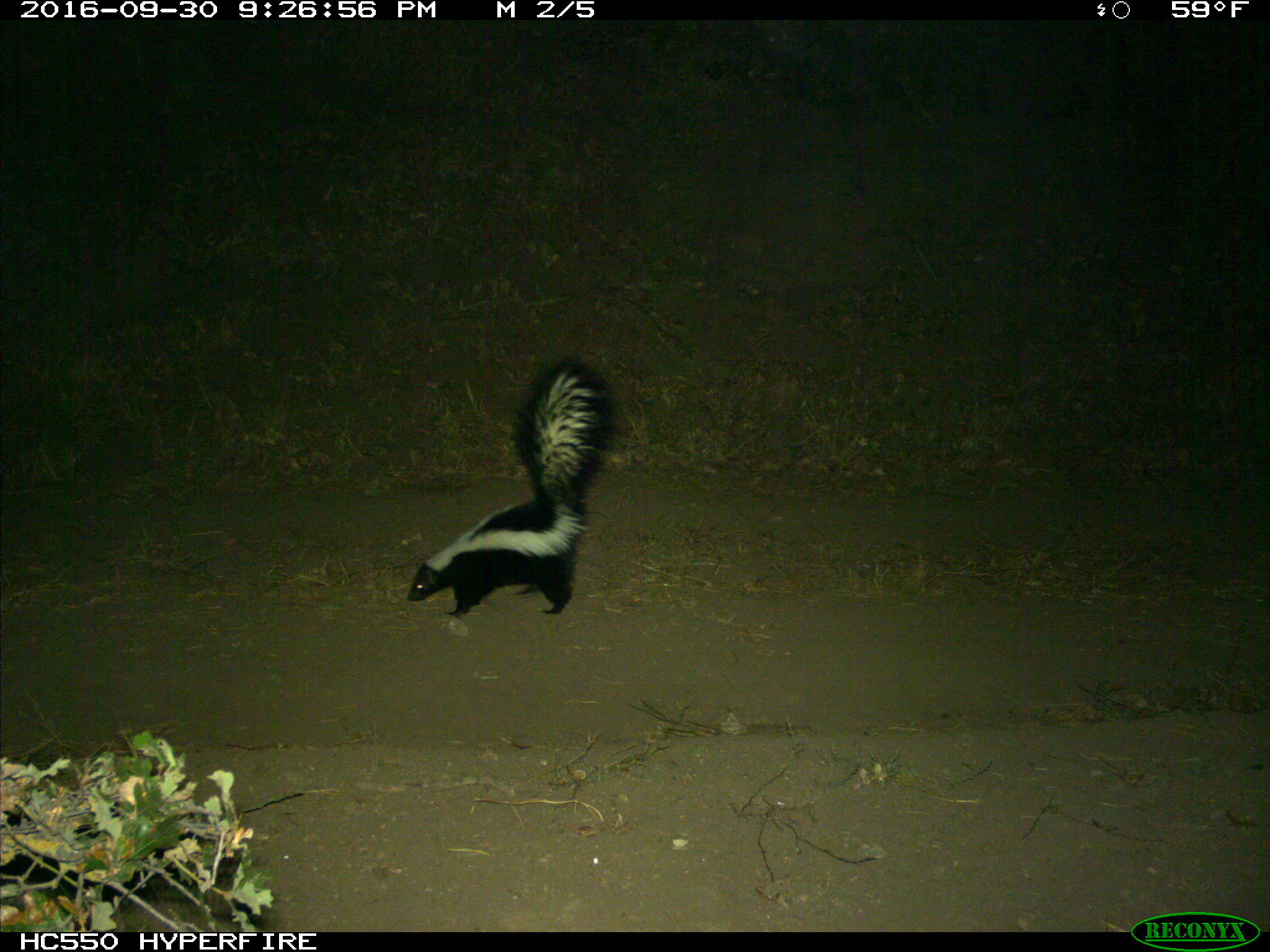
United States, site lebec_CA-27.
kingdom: Animalia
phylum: Chordata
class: Mammalia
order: Carnivora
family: Mephitidae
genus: Mephitis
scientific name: Mephitis mephitis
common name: striped skunk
Mephitis mephitis (striped skunk).